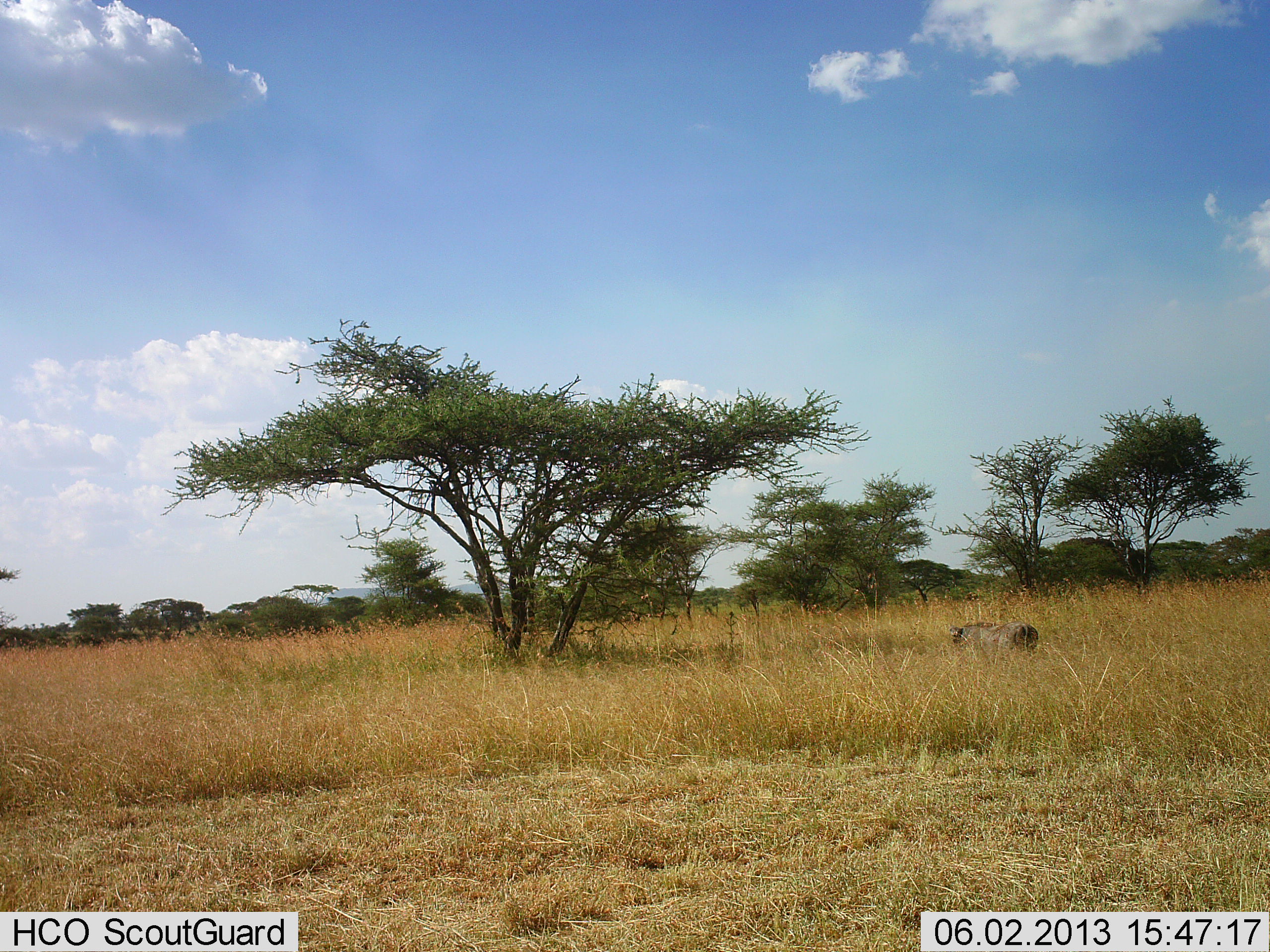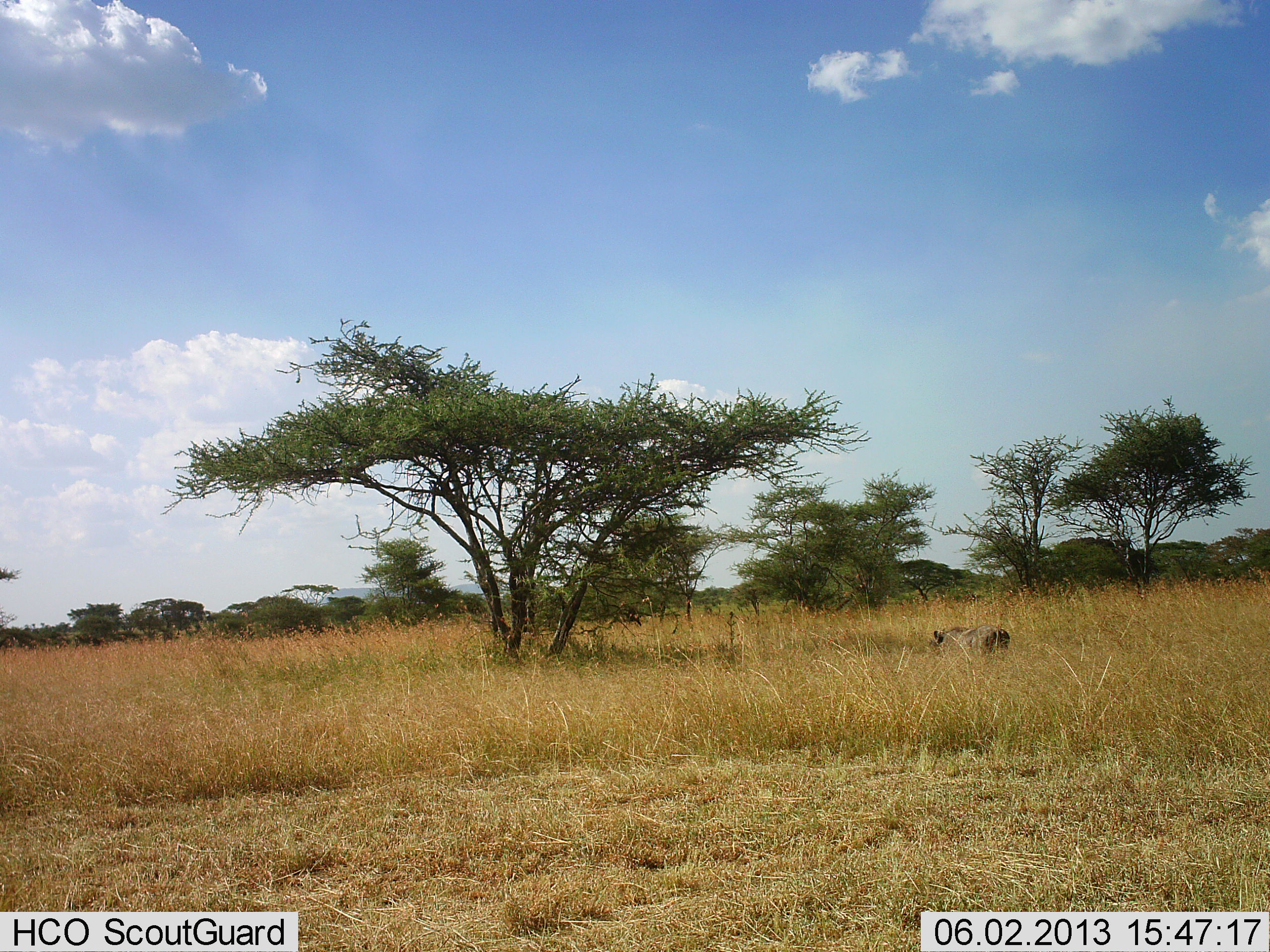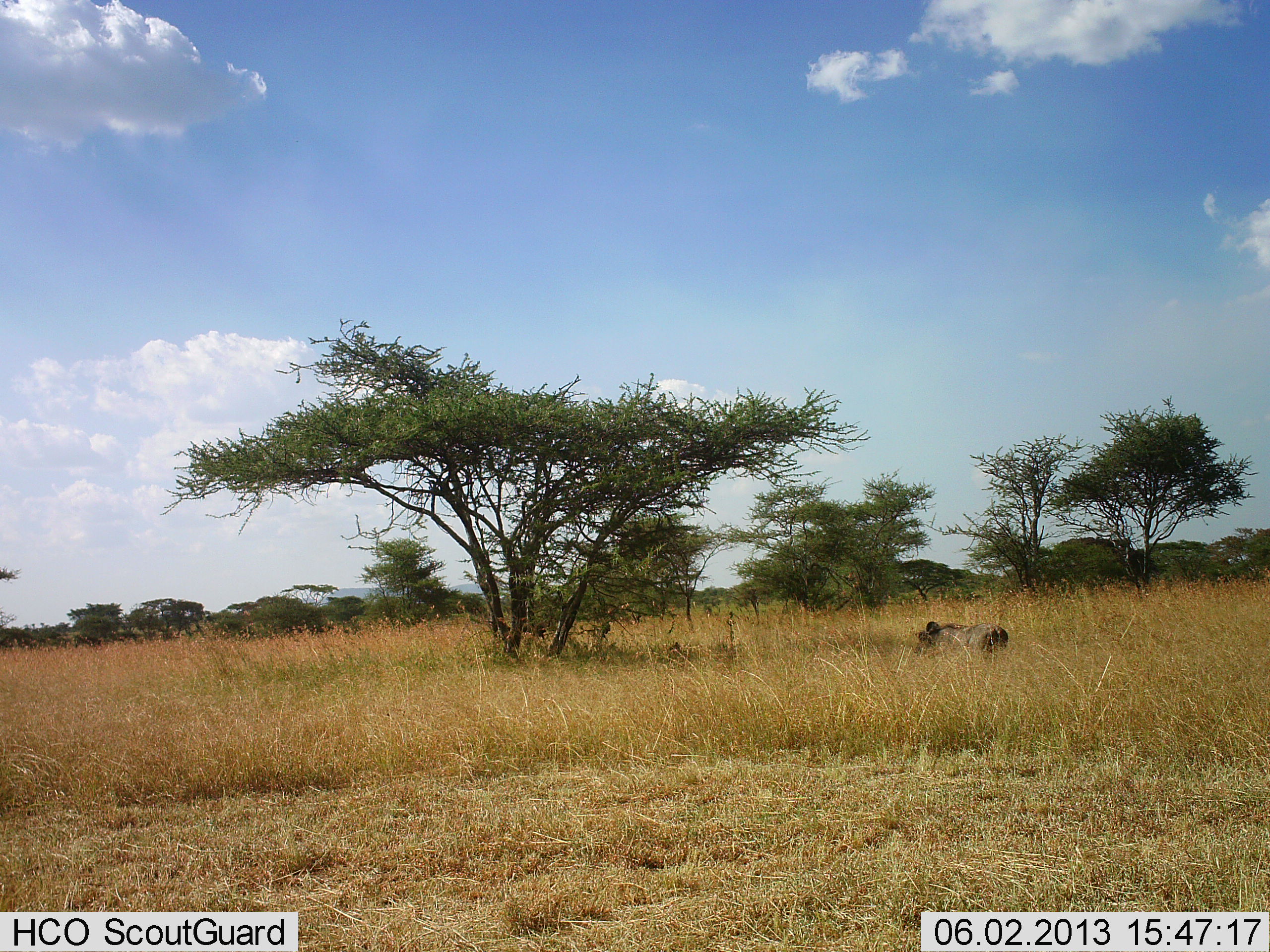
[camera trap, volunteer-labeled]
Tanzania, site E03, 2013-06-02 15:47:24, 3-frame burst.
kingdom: Animalia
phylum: Chordata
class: Mammalia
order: Artiodactyla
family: Suidae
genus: Phacochoerus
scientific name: Phacochoerus africanus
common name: warthog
Warthog (Phacochoerus africanus), count 1. Behavior (volunteer vote fractions): standing 0%, resting 5%, moving 90%, interacting 0%. Young present (vote fraction): 0%. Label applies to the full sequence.